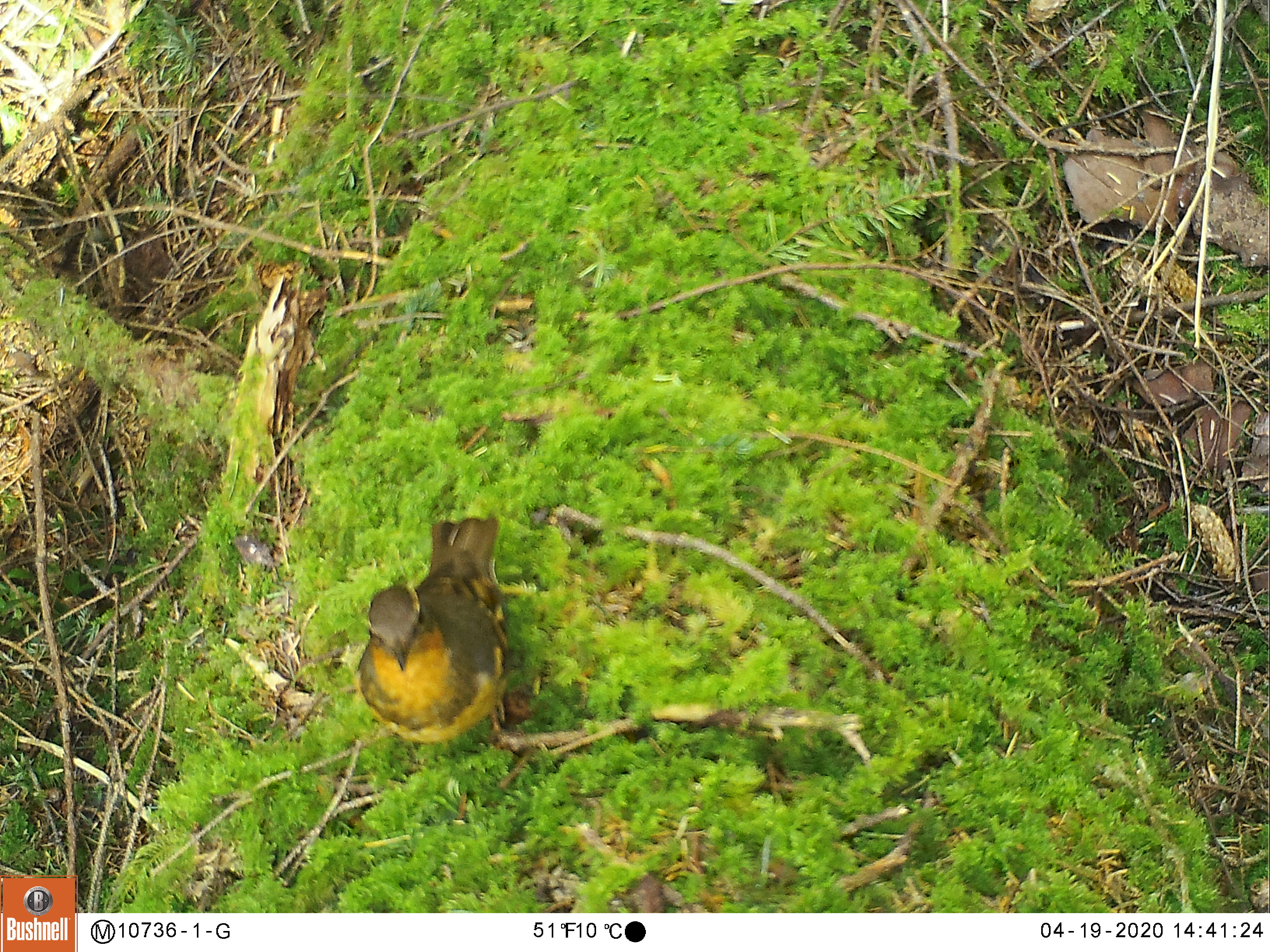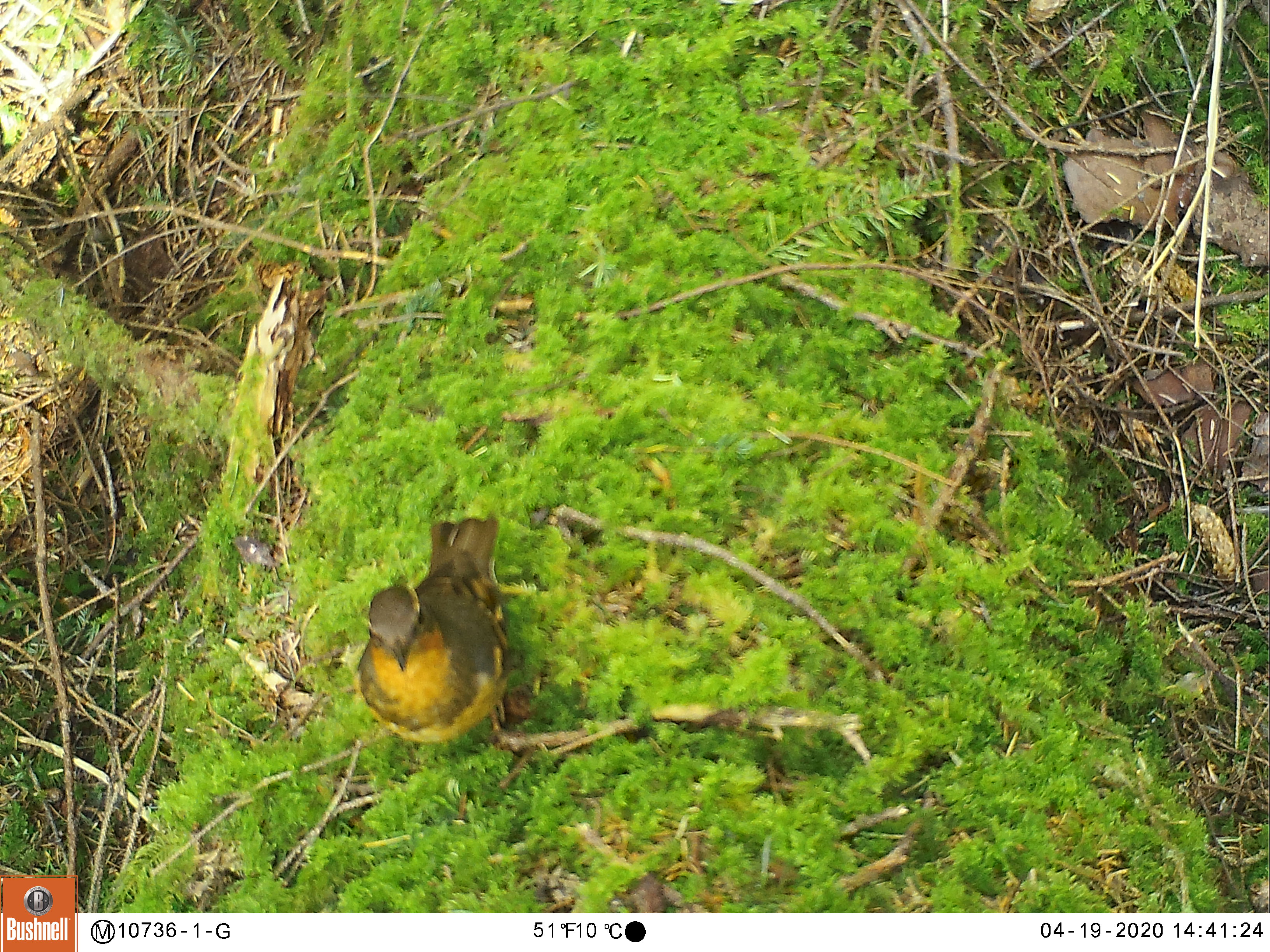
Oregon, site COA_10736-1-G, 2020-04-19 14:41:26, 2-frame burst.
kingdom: Animalia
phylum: Chordata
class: Aves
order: Passeriformes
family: Turdidae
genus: Ixoreus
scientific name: Ixoreus naevius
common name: varied thrush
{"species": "varied thrush (Ixoreus naevius)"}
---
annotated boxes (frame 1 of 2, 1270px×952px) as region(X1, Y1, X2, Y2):
varied thrush: region(353, 500, 516, 761)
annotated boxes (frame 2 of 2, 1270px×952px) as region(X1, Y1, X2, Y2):
varied thrush: region(350, 512, 512, 766)